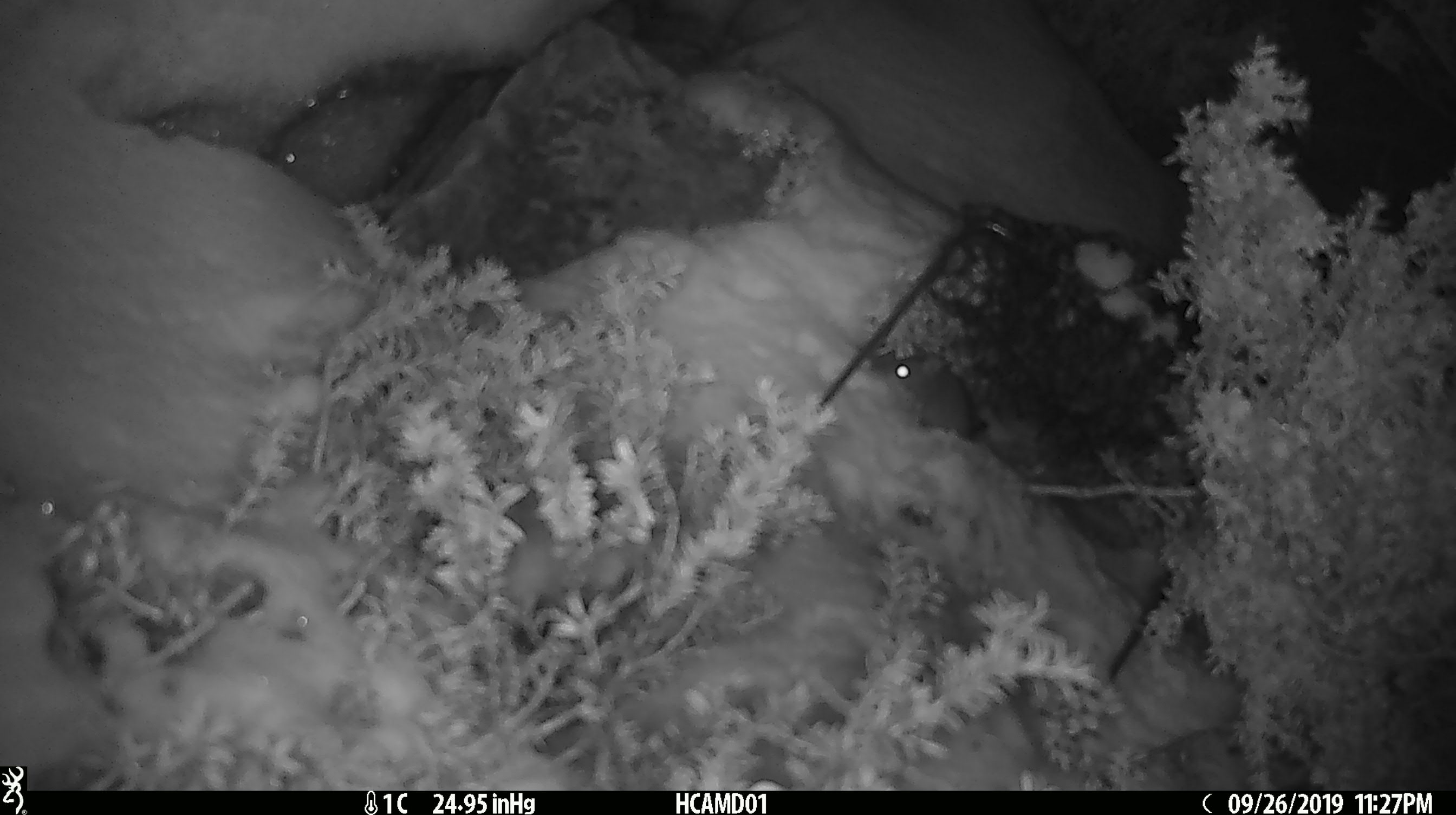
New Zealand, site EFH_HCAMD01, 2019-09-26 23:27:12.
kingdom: Animalia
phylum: Chordata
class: Mammalia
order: Rodentia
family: Muridae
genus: Mus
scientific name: Mus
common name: mouse